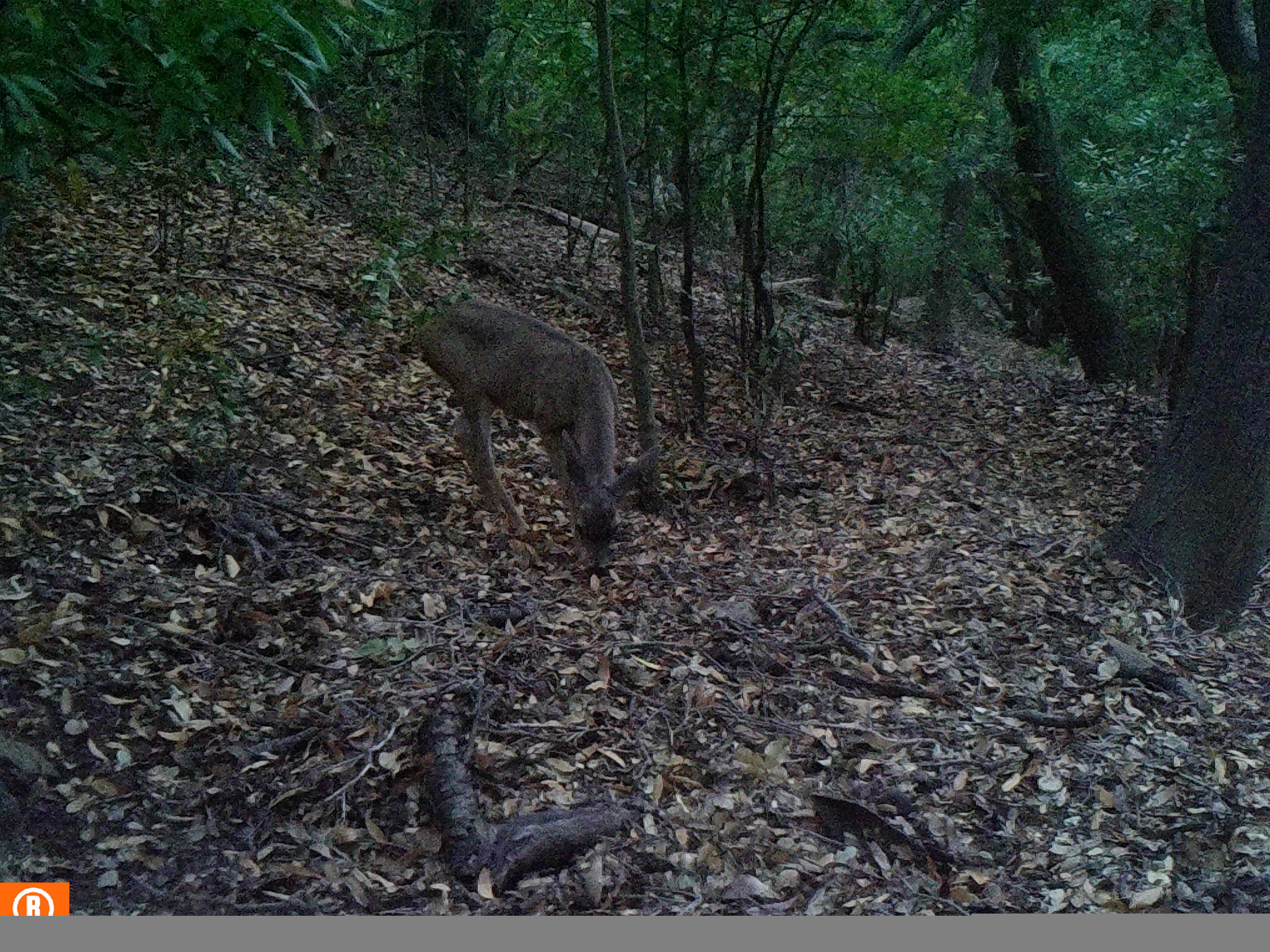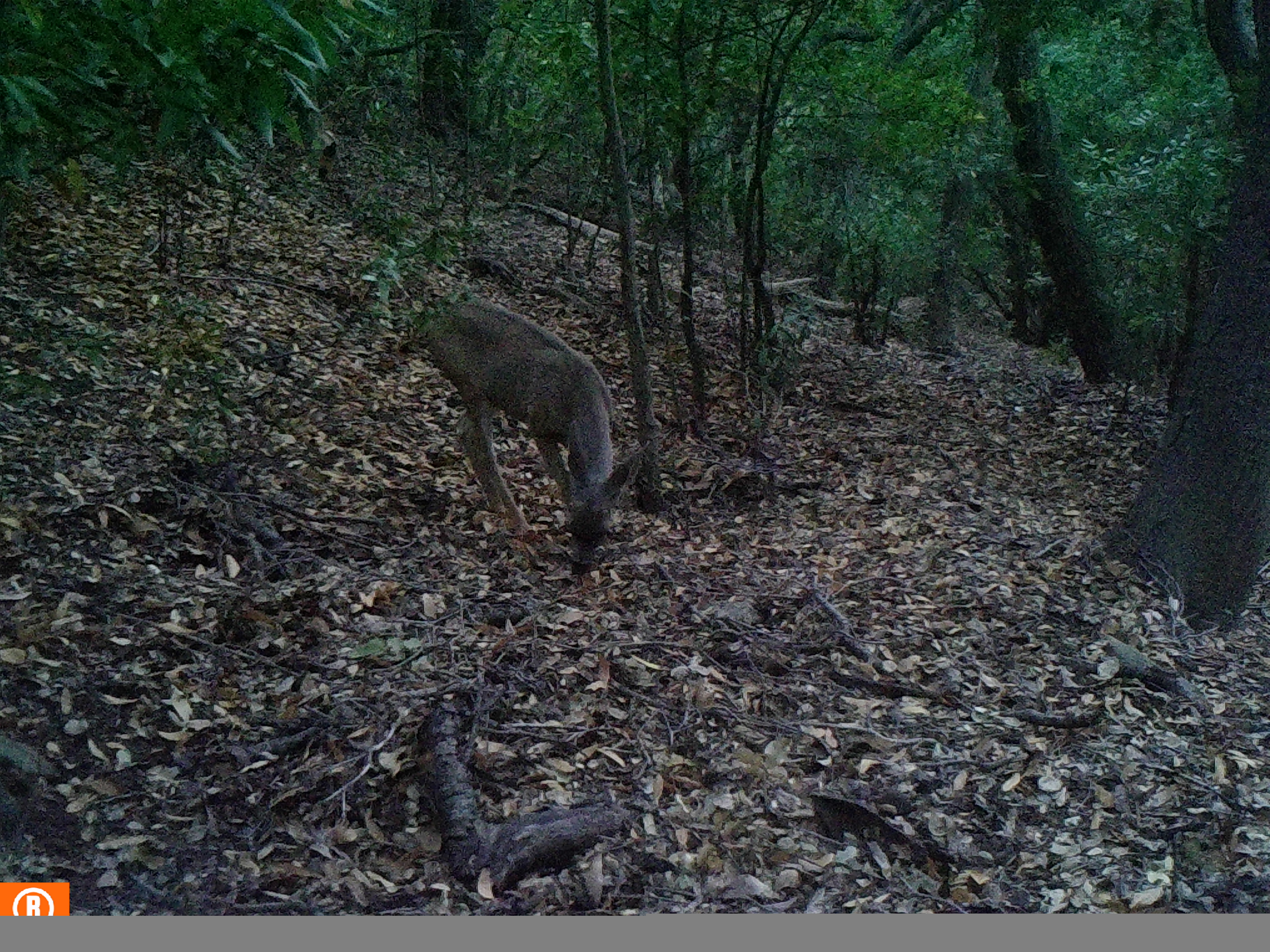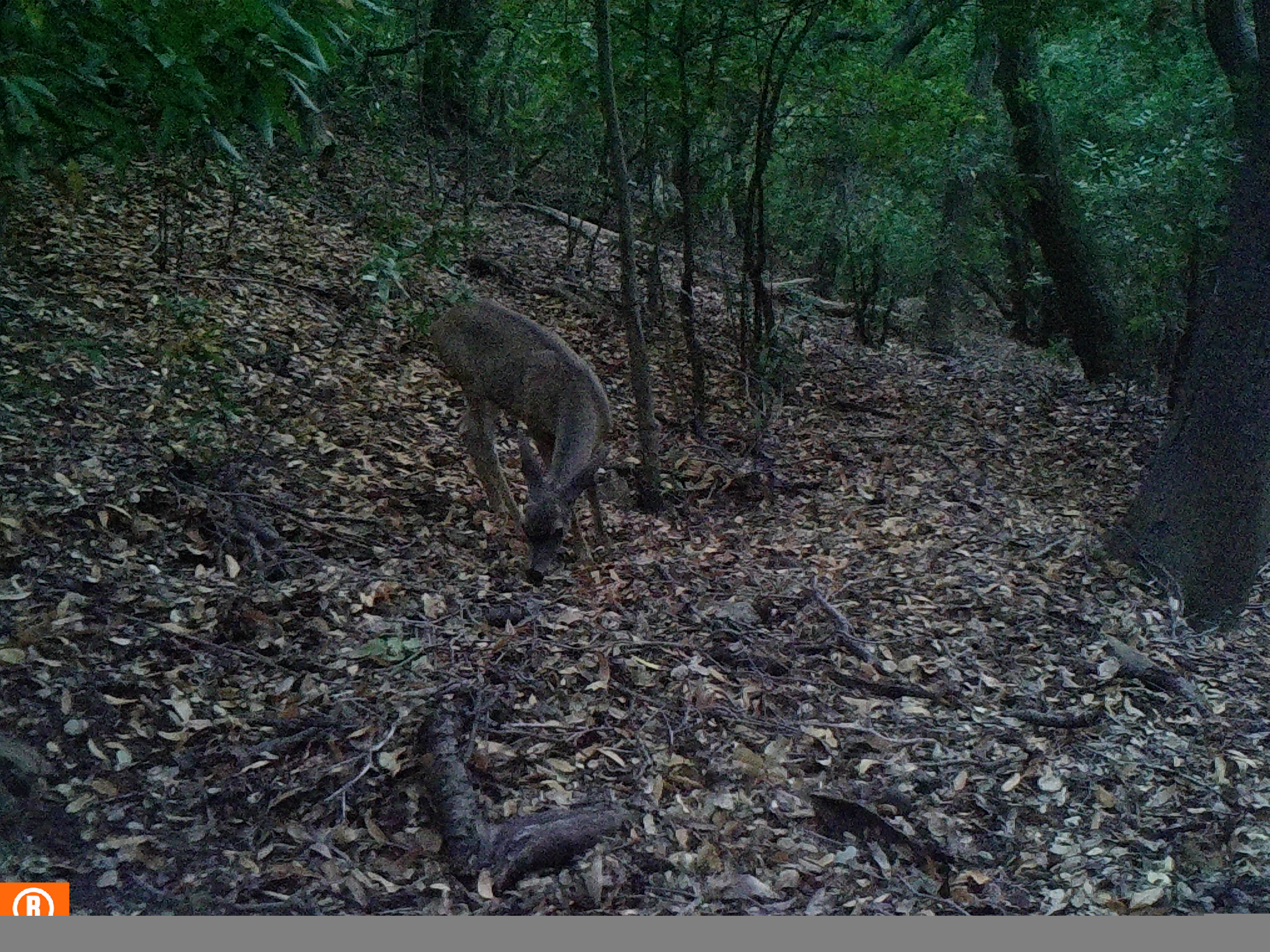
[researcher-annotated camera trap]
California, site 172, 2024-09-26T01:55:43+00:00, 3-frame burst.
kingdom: Animalia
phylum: Chordata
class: Mammalia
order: Artiodactyla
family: Cervidae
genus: Odocoileus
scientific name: Odocoileus hemionus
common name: mule deer